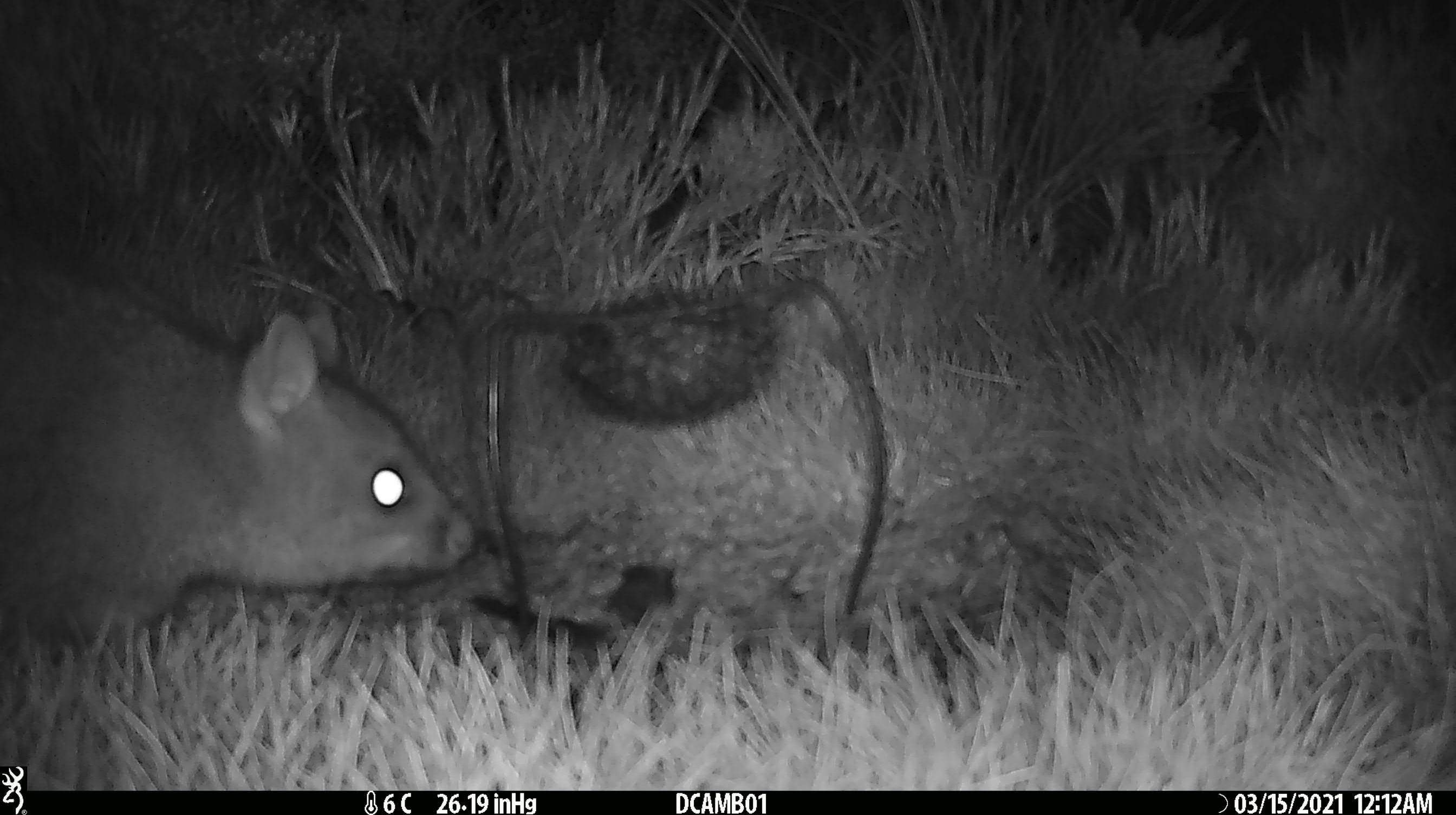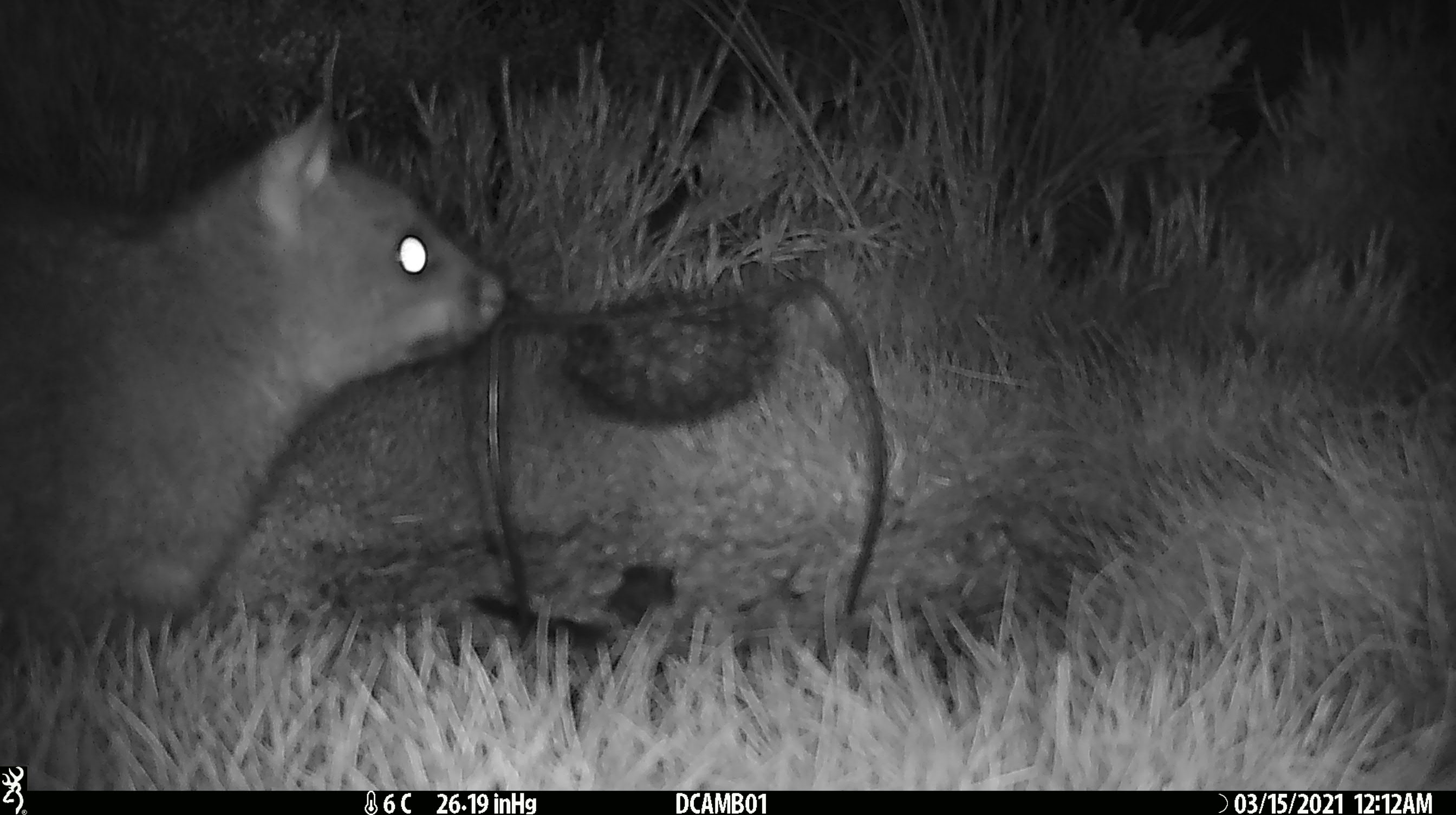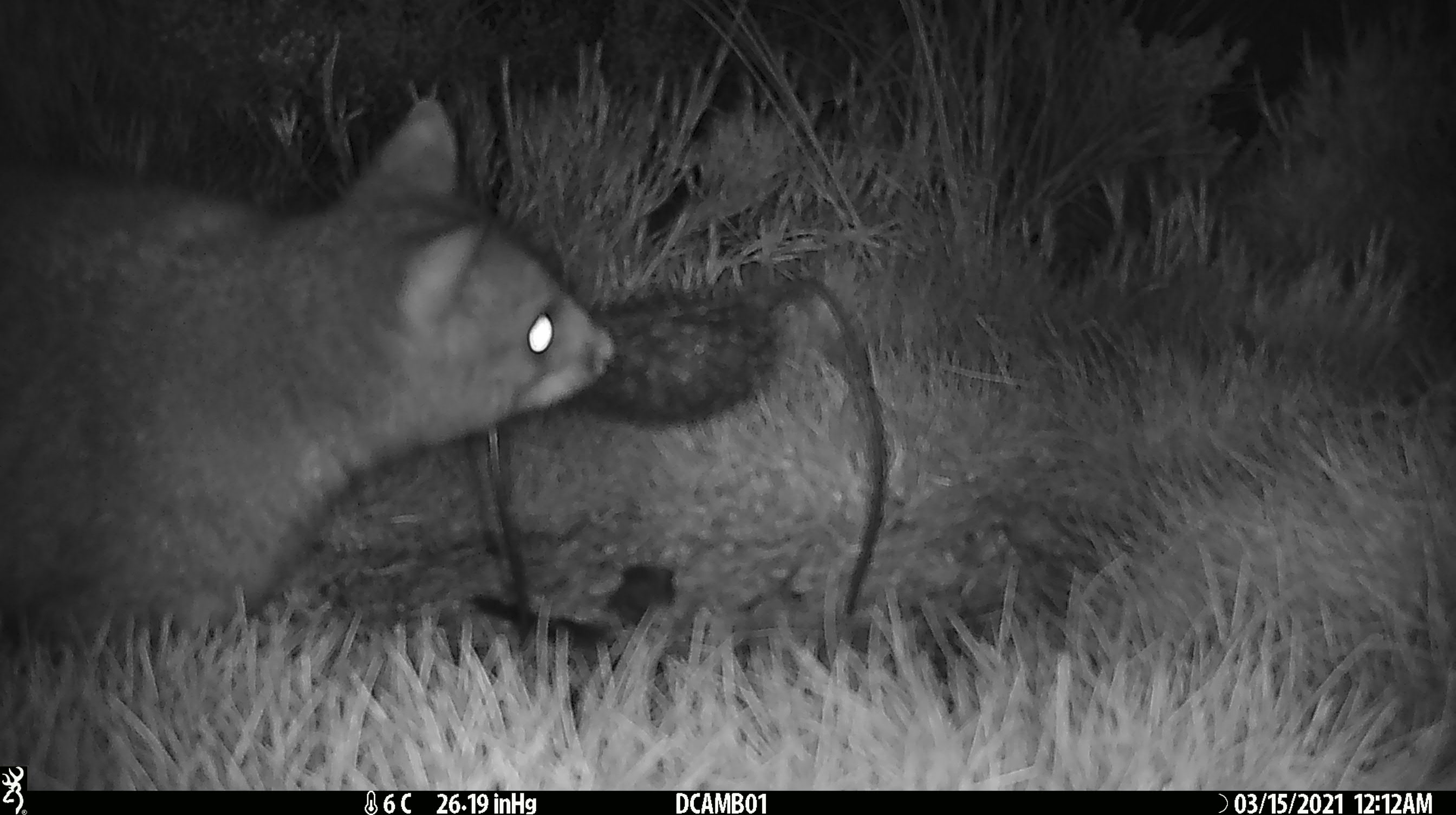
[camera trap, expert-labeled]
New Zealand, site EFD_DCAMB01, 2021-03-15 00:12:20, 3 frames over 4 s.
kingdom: Animalia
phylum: Chordata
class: Mammalia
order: Diprotodontia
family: Phalangeridae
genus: Trichosurus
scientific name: Trichosurus vulpecula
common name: common brushtail possum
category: possum